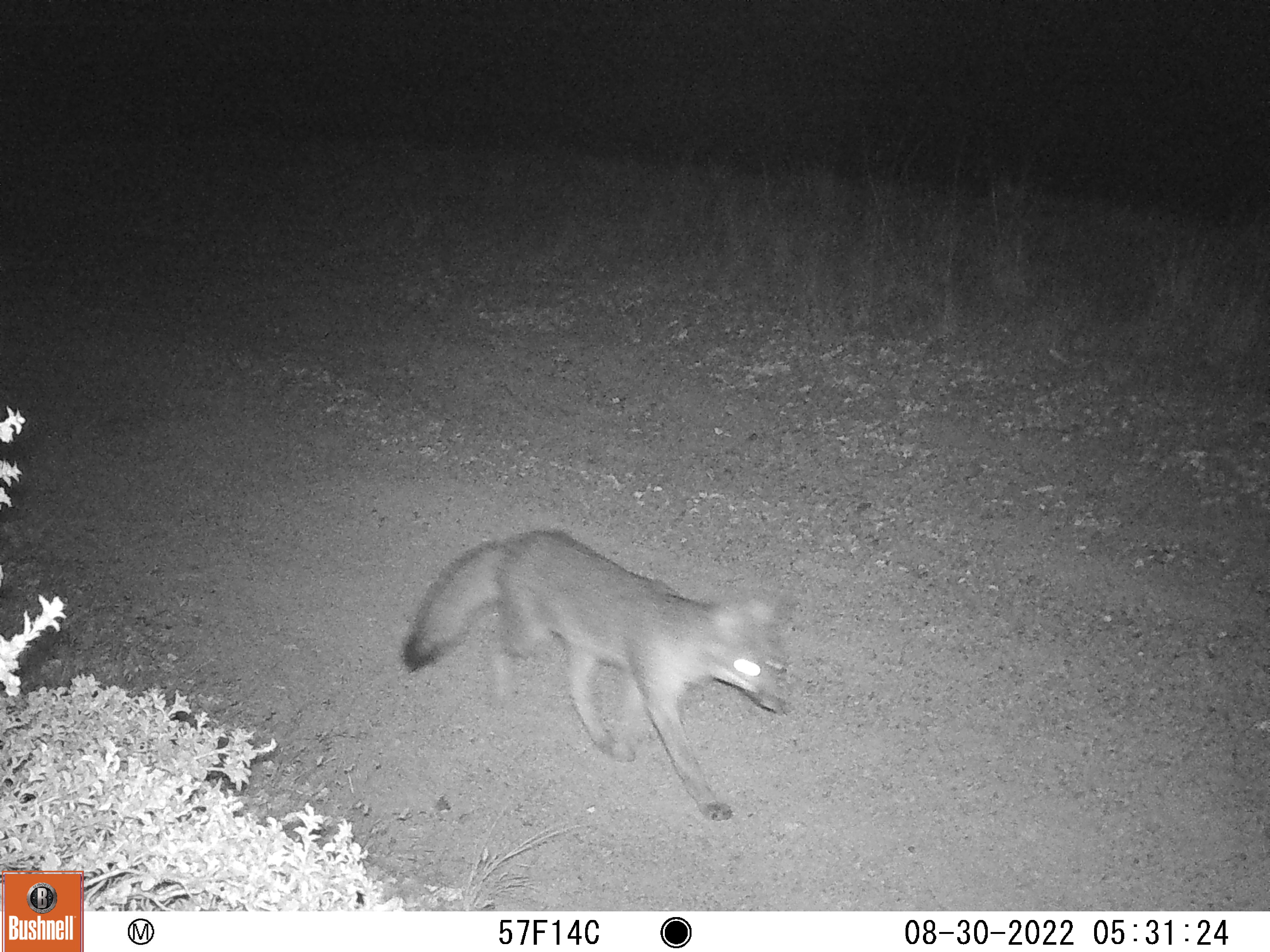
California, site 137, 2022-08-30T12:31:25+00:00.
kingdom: Animalia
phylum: Chordata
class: Mammalia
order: Carnivora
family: Canidae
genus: Urocyon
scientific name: Urocyon cinereoargenteus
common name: gray fox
Gray fox (Urocyon cinereoargenteus).